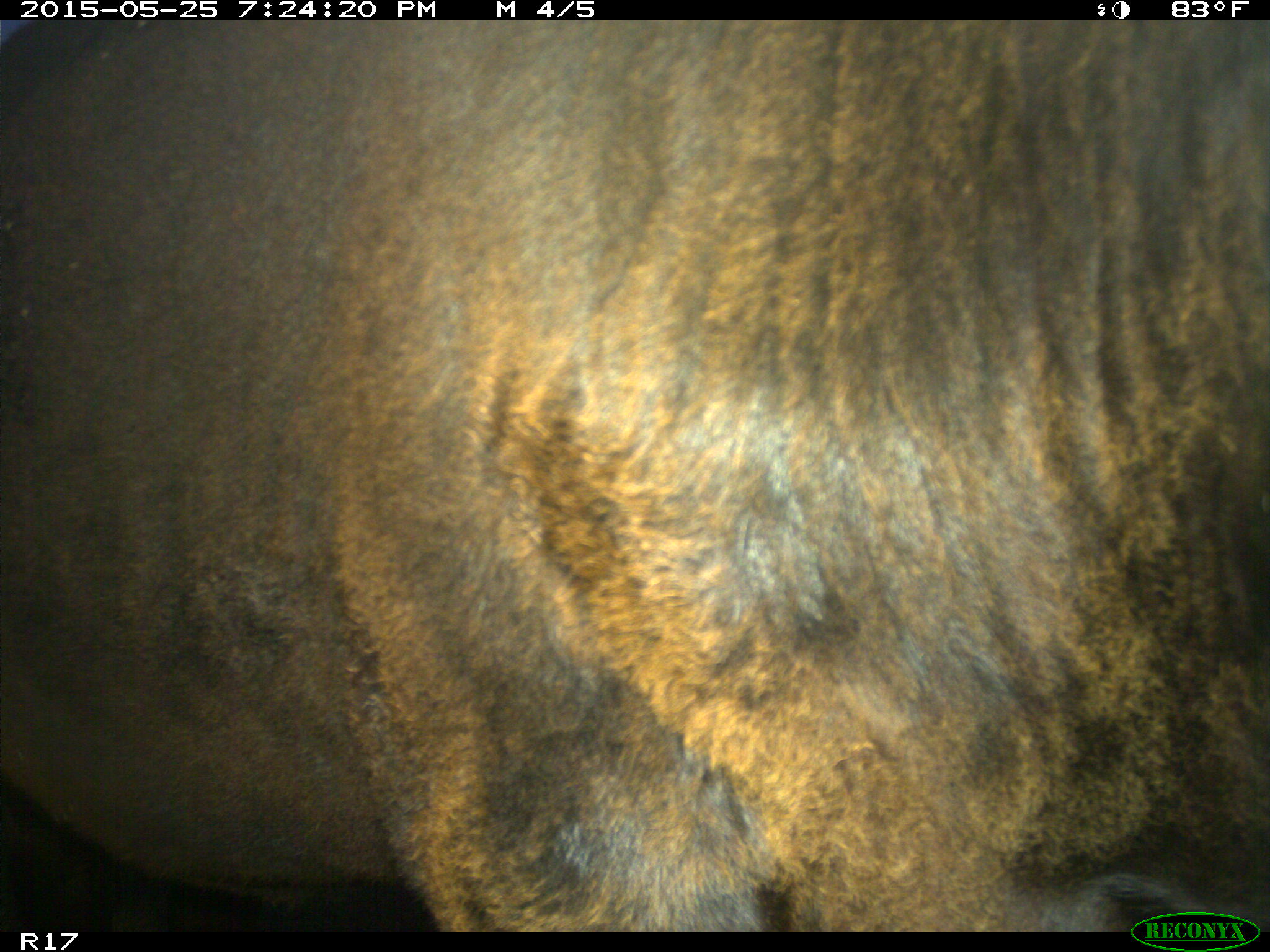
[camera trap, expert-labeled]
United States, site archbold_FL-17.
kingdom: Animalia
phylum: Chordata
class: Mammalia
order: Artiodactyla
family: Bovidae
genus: Bos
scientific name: Bos taurus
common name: domestic cow